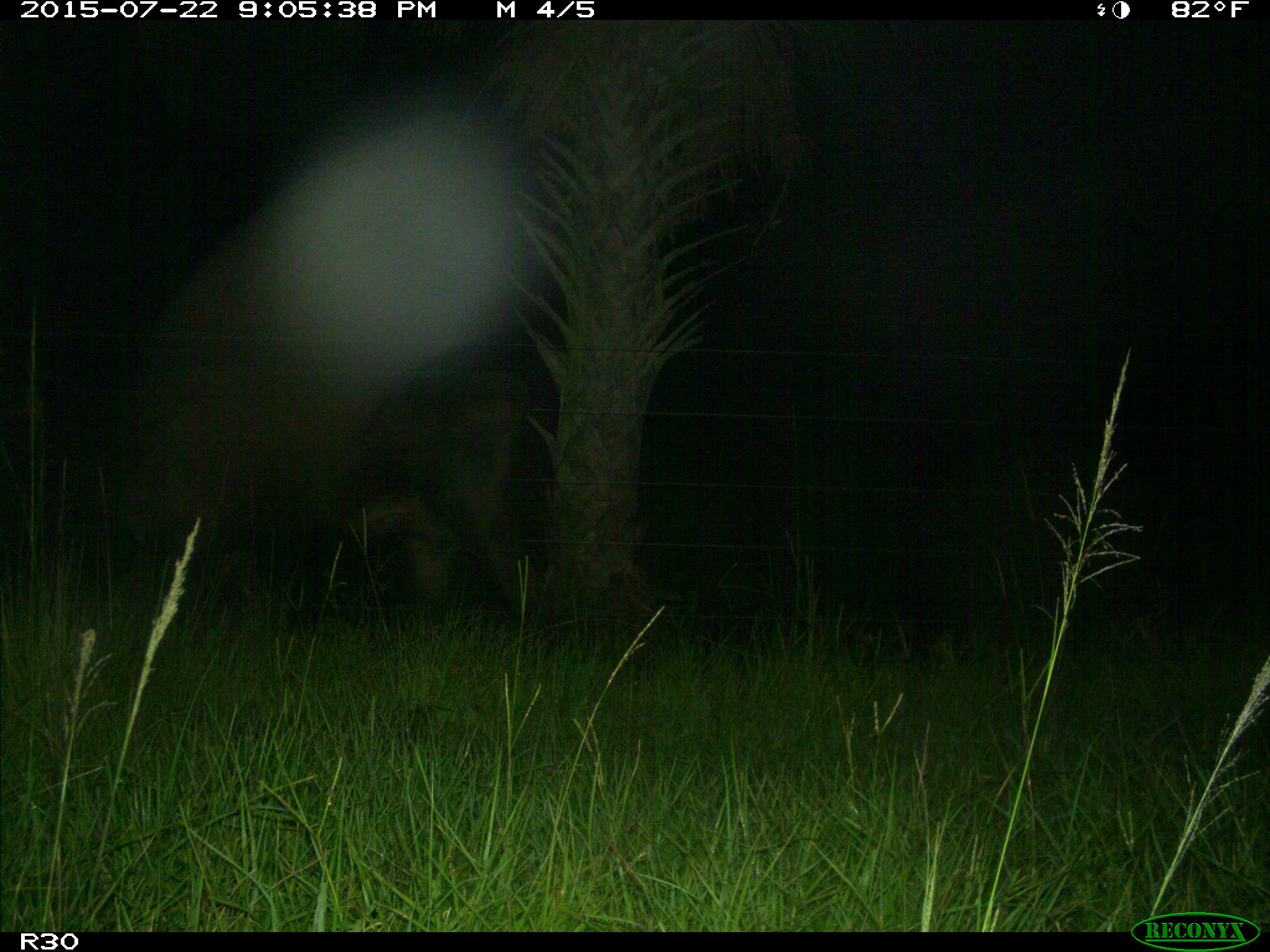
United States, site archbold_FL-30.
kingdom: Animalia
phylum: Chordata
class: Mammalia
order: Artiodactyla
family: Bovidae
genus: Bos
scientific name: Bos taurus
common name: domestic cow